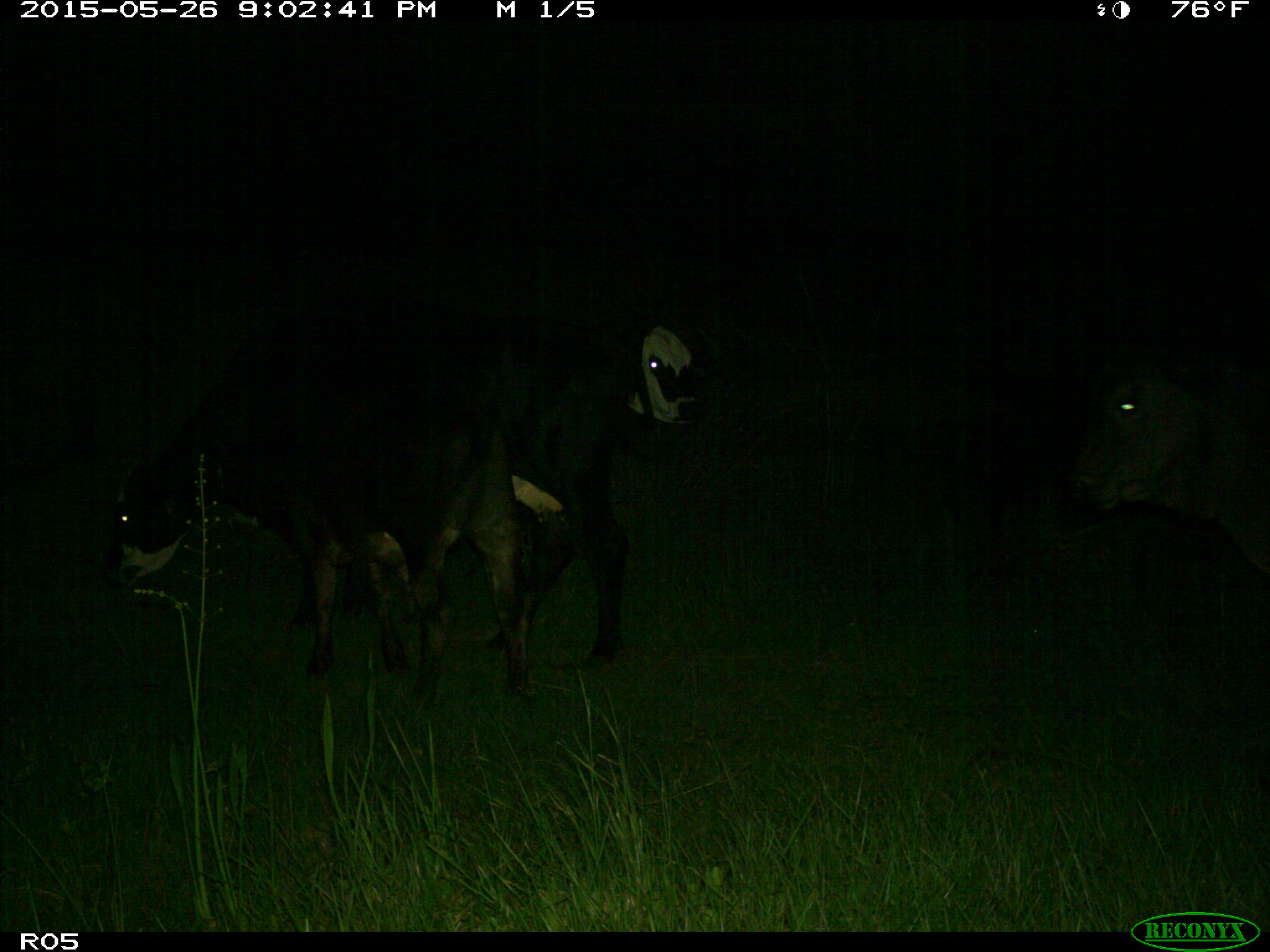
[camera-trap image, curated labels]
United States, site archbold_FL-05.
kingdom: Animalia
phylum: Chordata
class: Mammalia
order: Artiodactyla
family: Bovidae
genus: Bos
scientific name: Bos taurus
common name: domestic cow